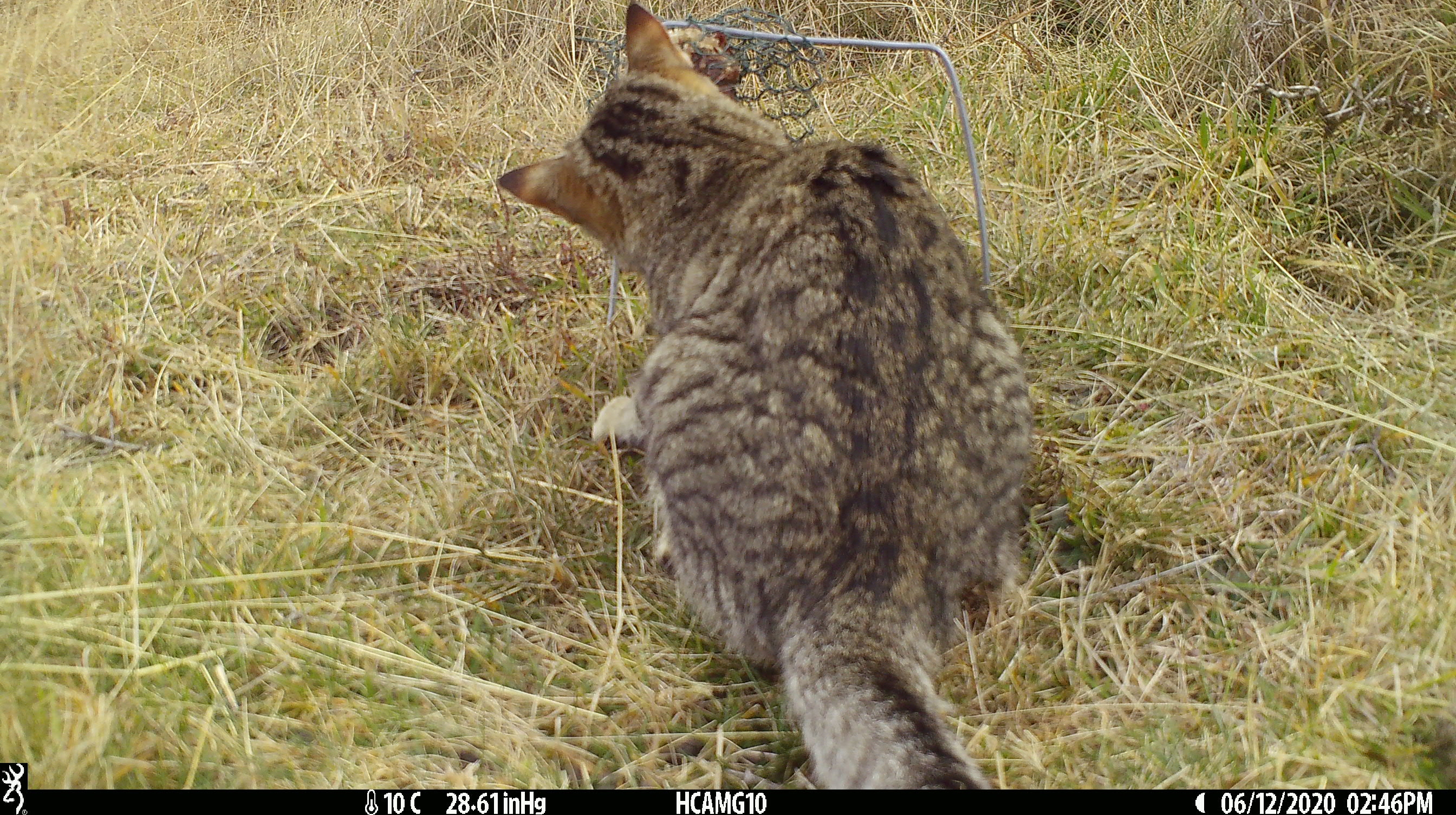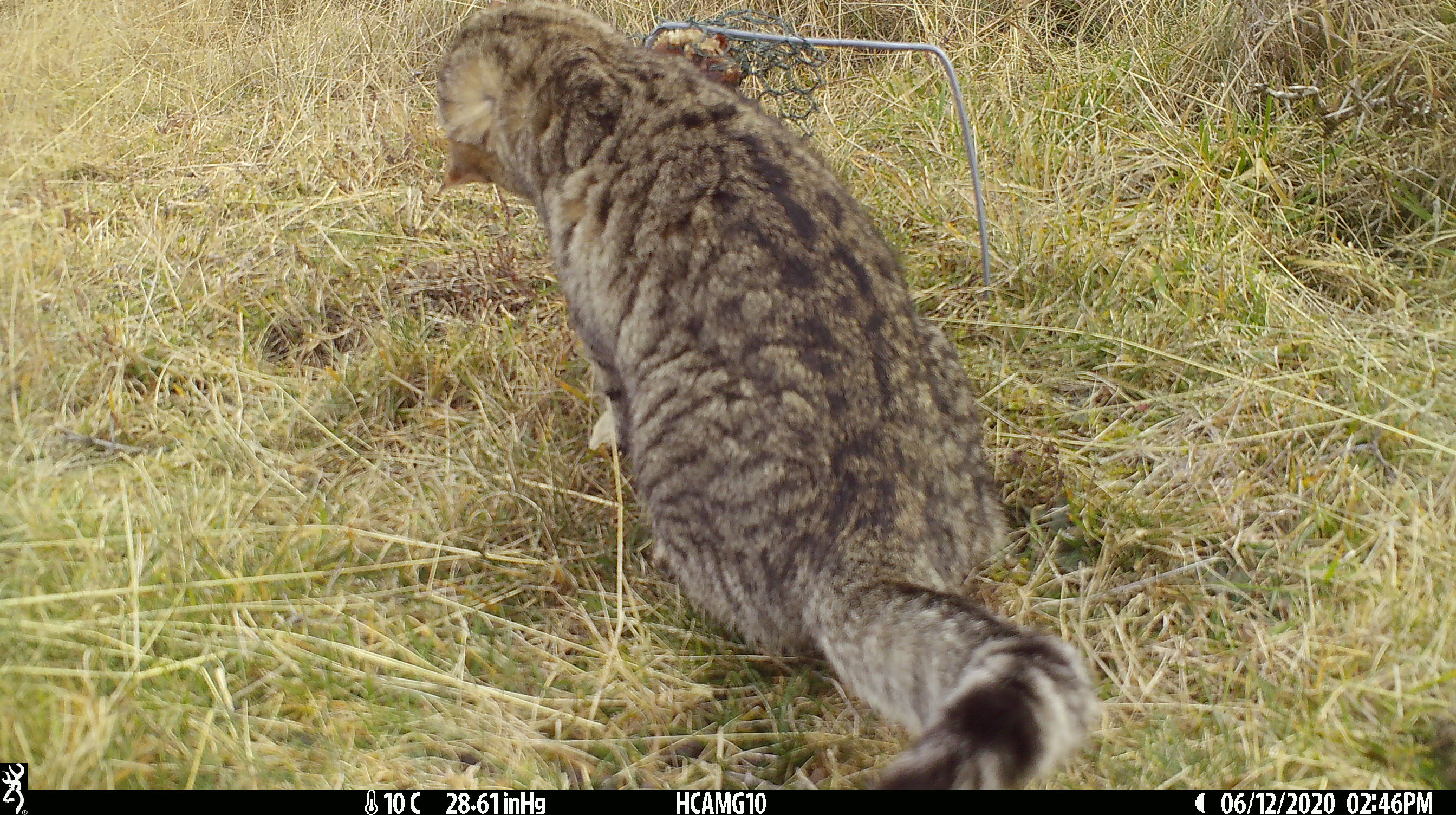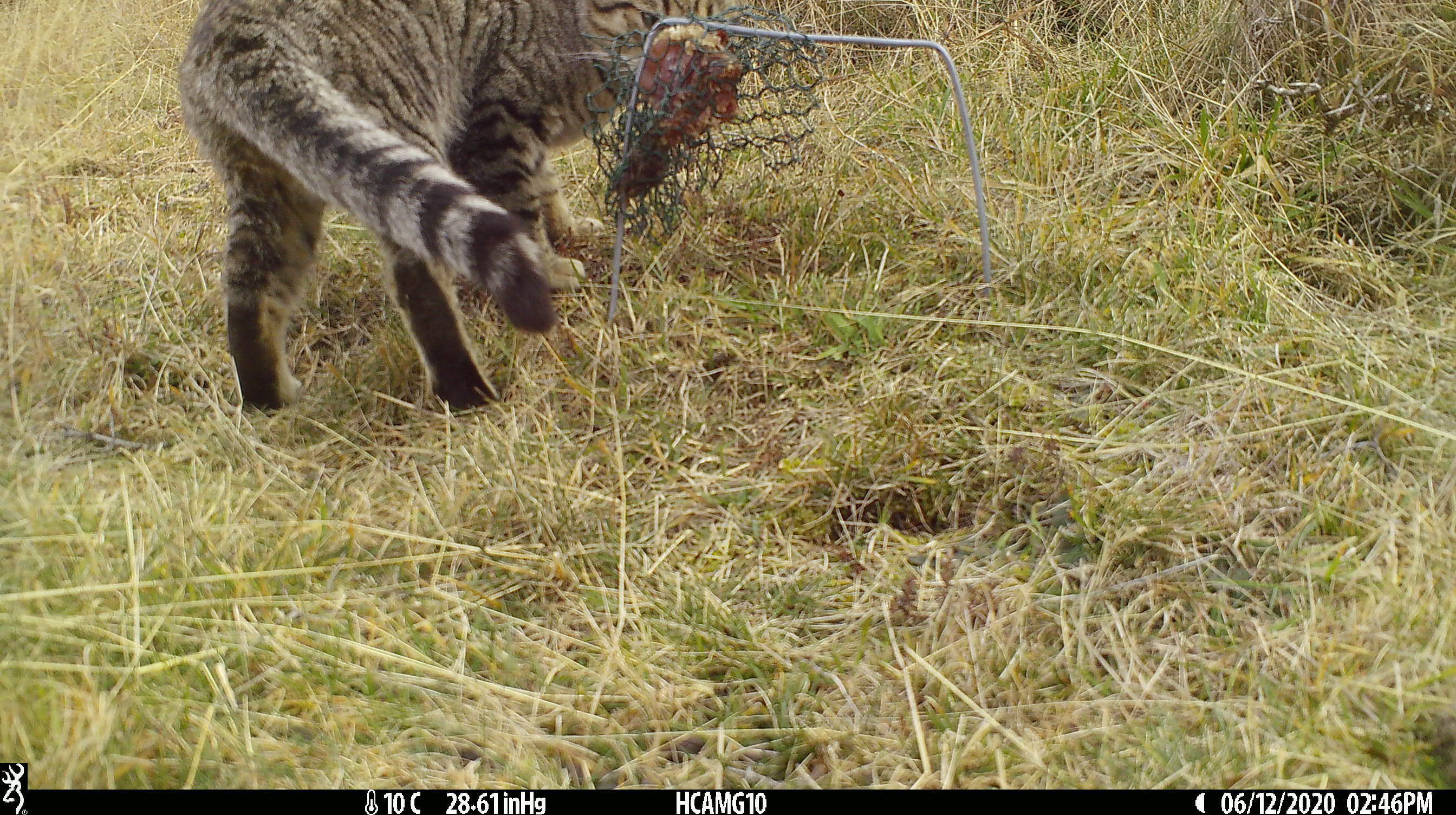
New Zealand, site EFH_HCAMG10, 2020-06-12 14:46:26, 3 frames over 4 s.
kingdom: Animalia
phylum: Chordata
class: Mammalia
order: Carnivora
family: Felidae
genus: Felis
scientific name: Felis catus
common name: domestic cat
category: cat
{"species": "cat (domestic cat) (Felis catus)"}